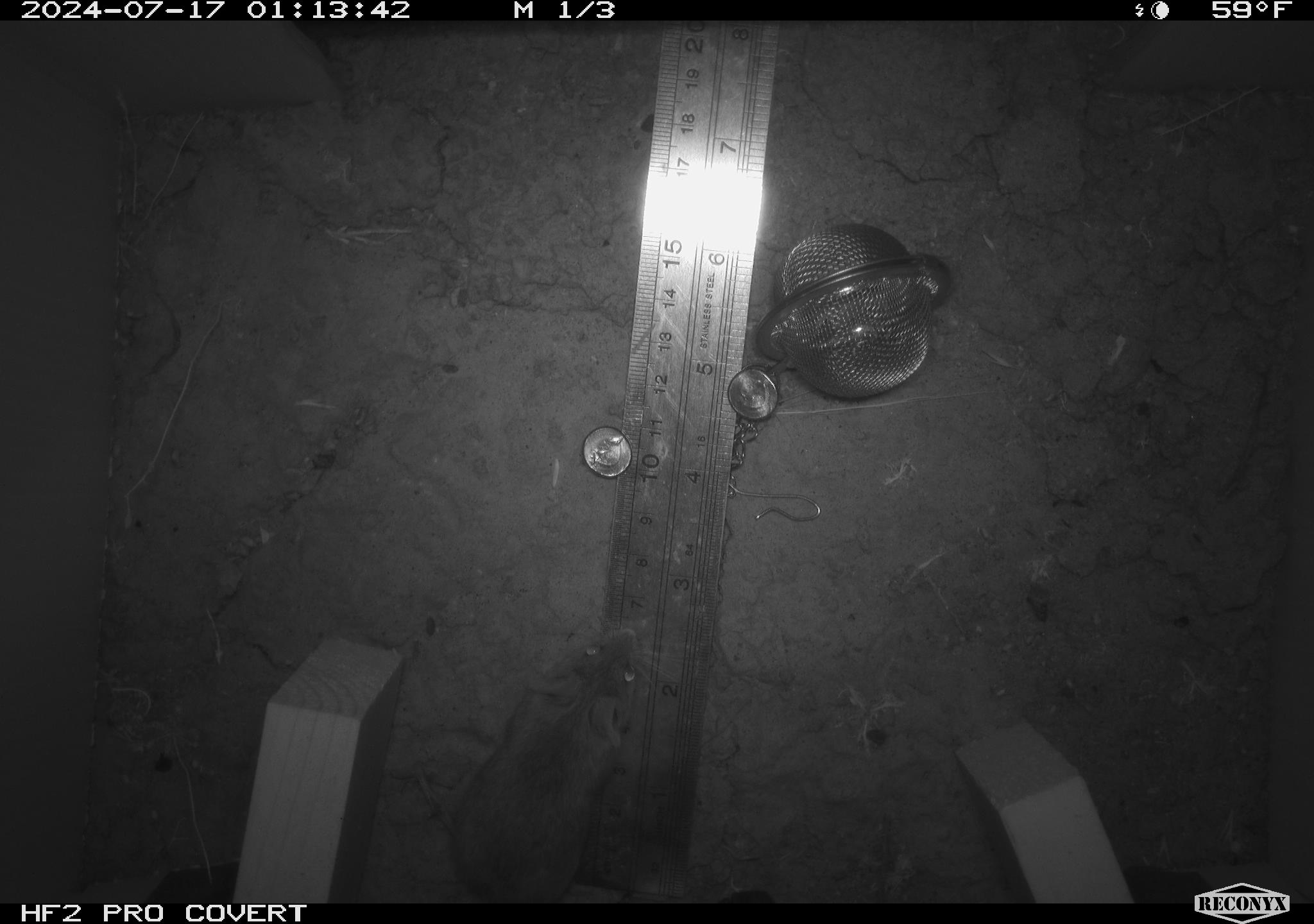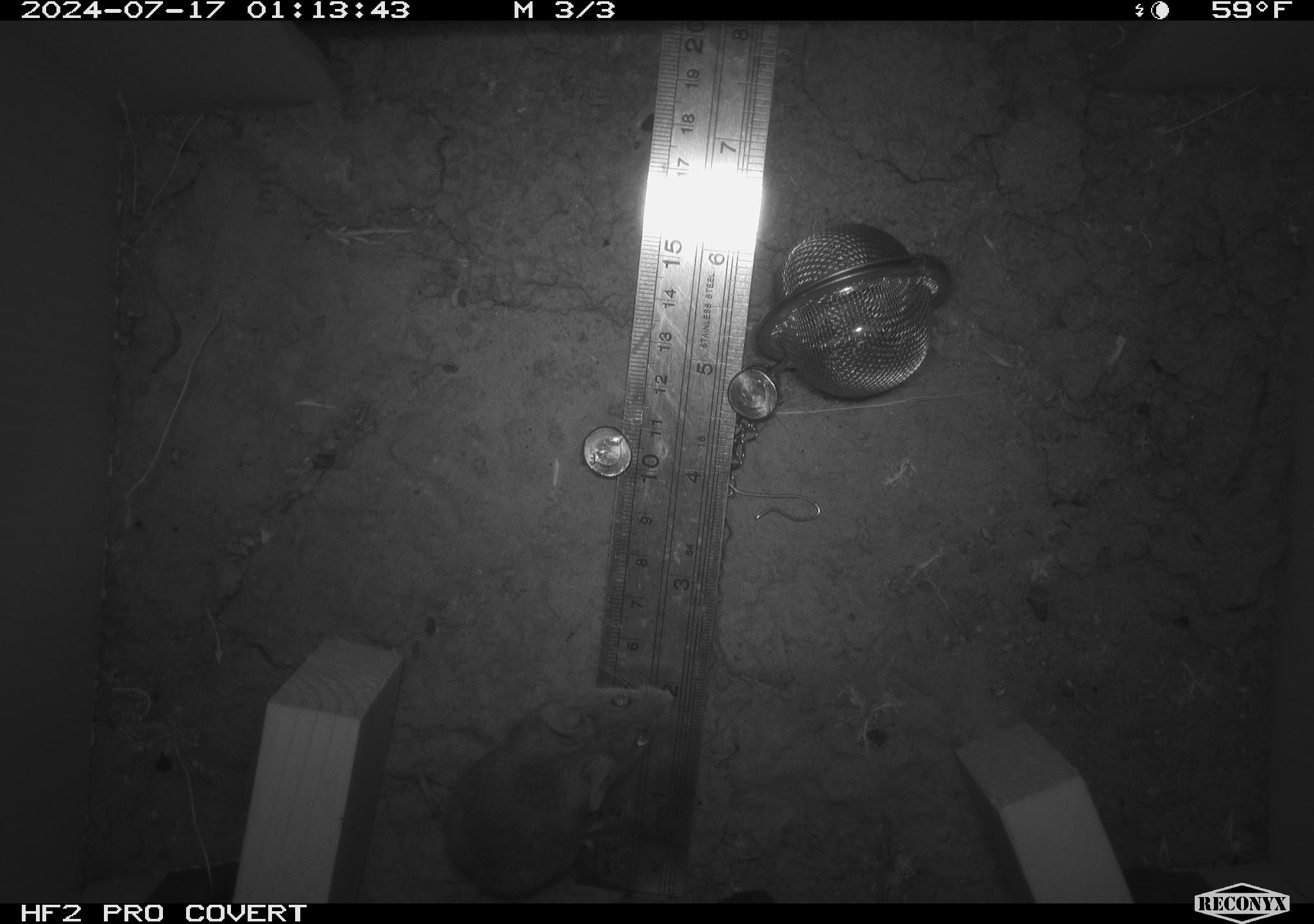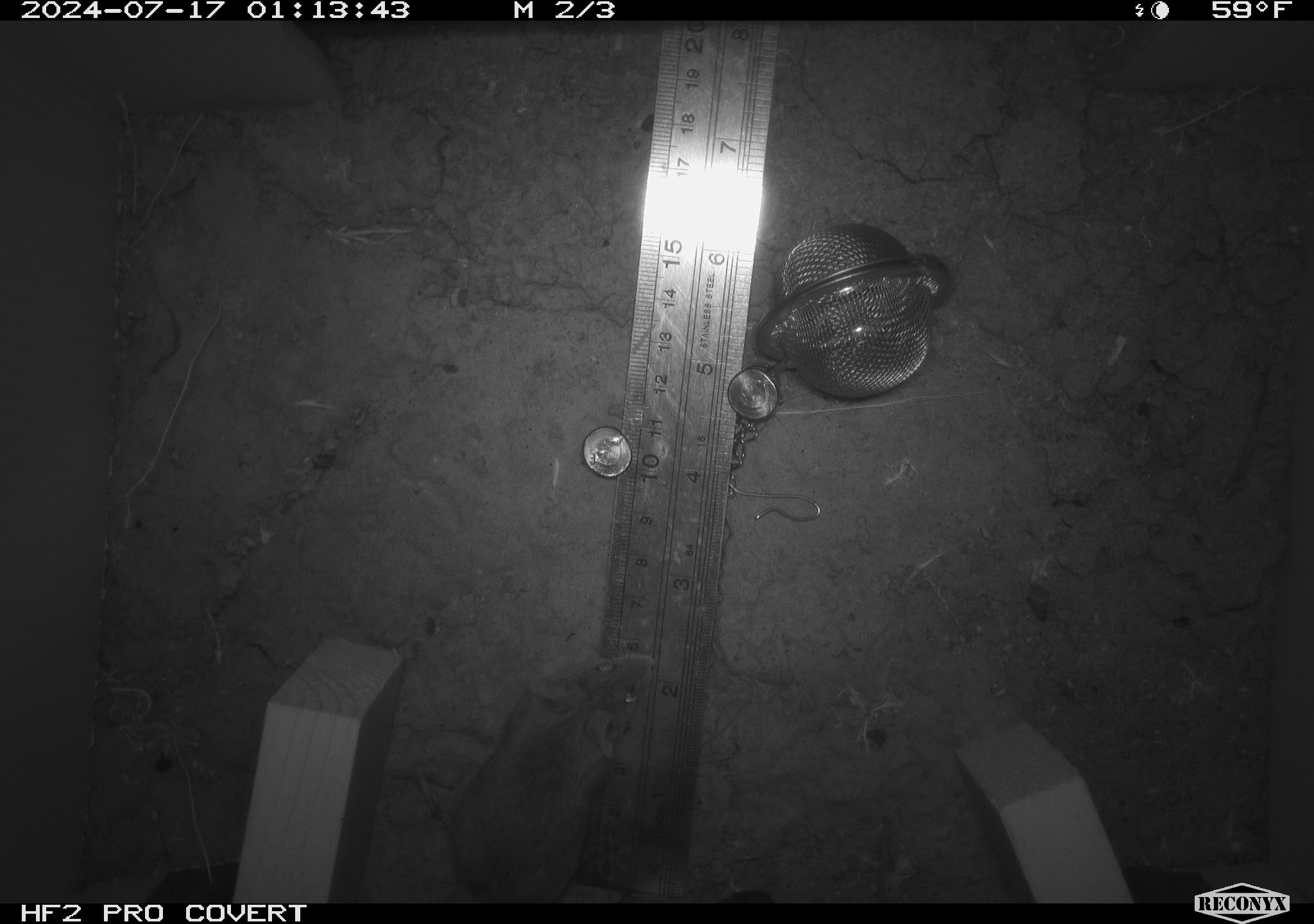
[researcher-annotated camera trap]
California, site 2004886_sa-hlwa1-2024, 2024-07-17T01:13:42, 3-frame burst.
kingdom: Animalia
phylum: Chordata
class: Mammalia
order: Rodentia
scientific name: Rodentia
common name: mouse species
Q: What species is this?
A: Mouse species (Rodentia).